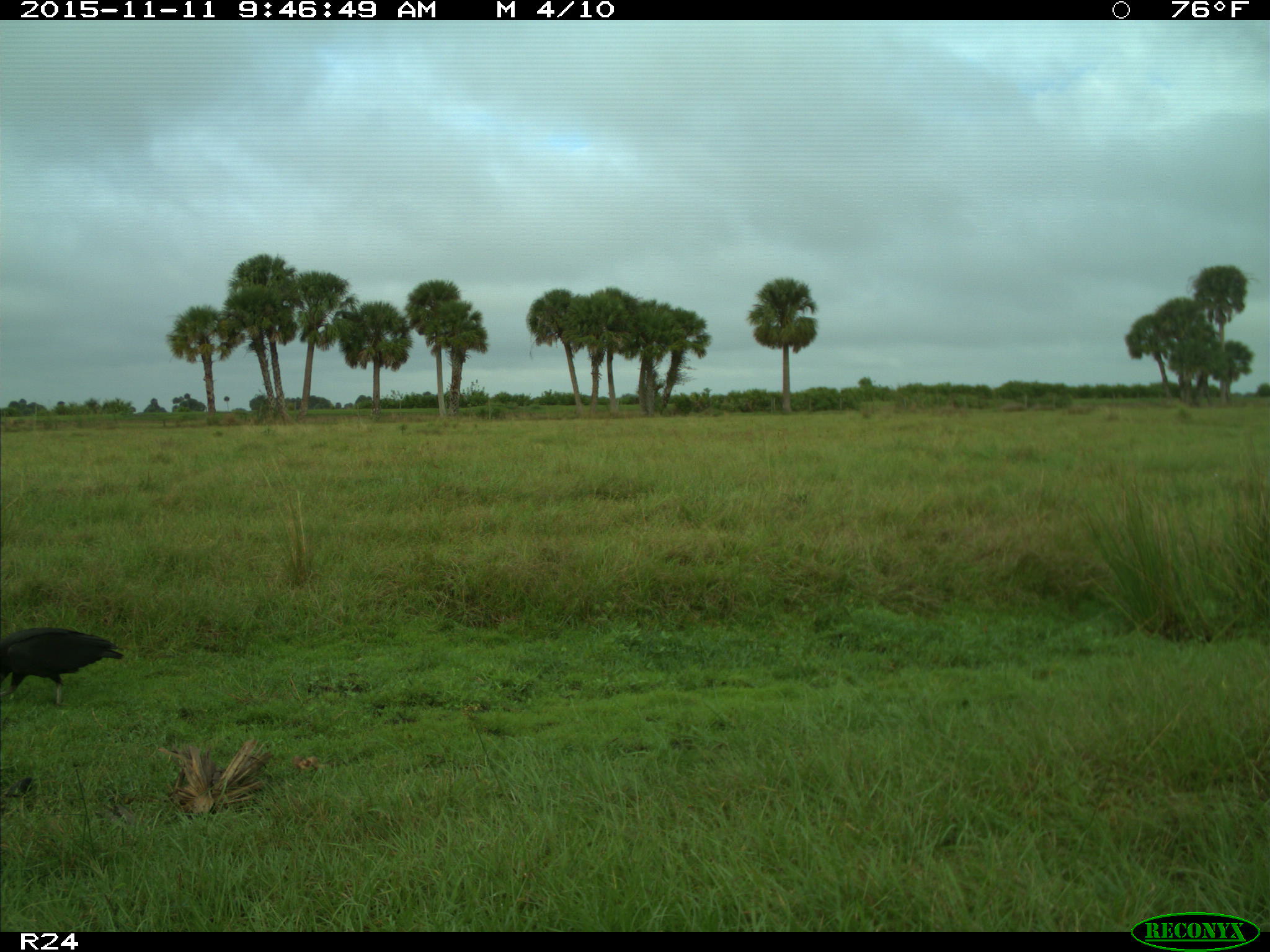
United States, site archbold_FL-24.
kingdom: Animalia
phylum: Chordata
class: Aves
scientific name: Aves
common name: birds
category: unidentified bird